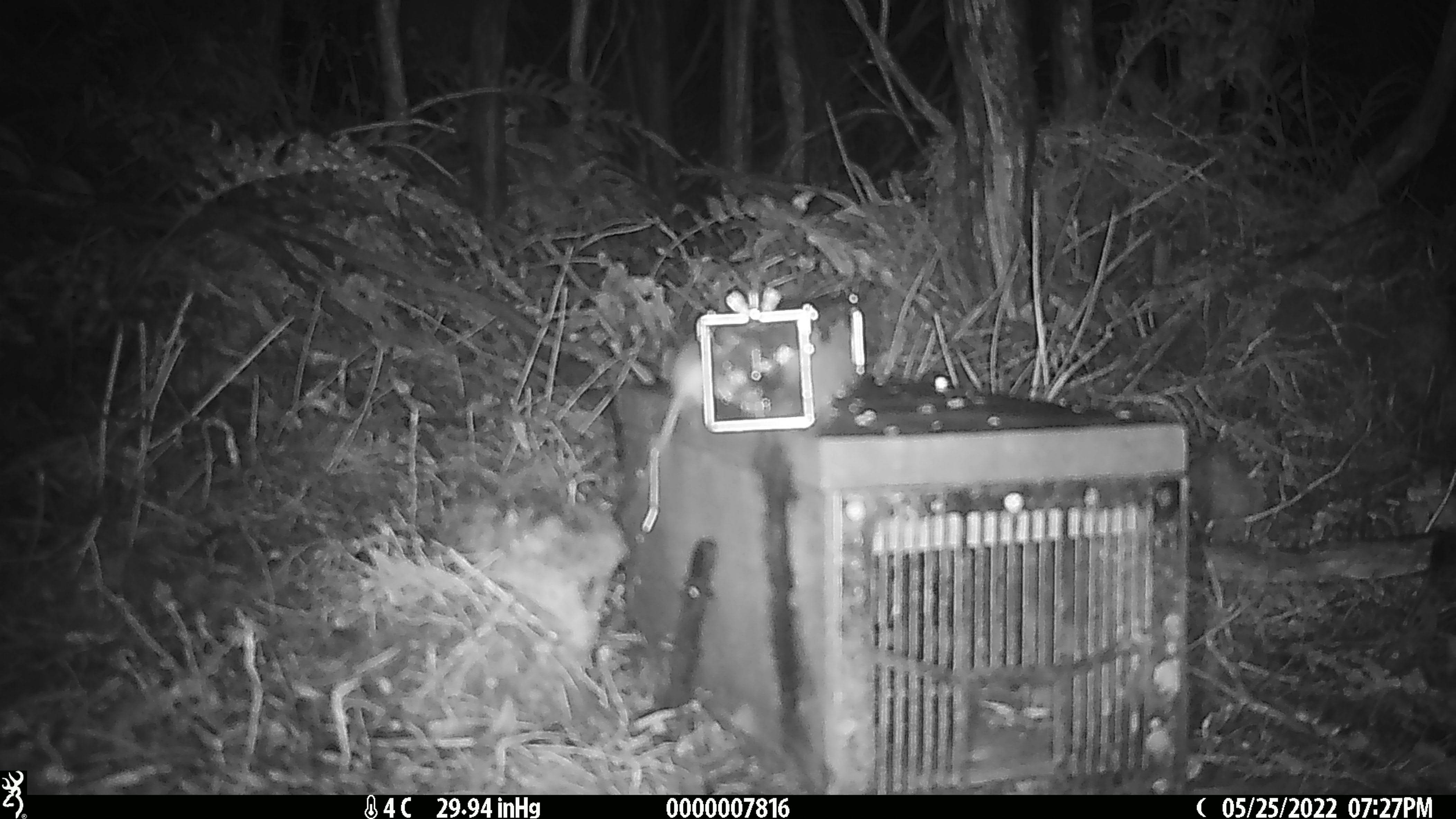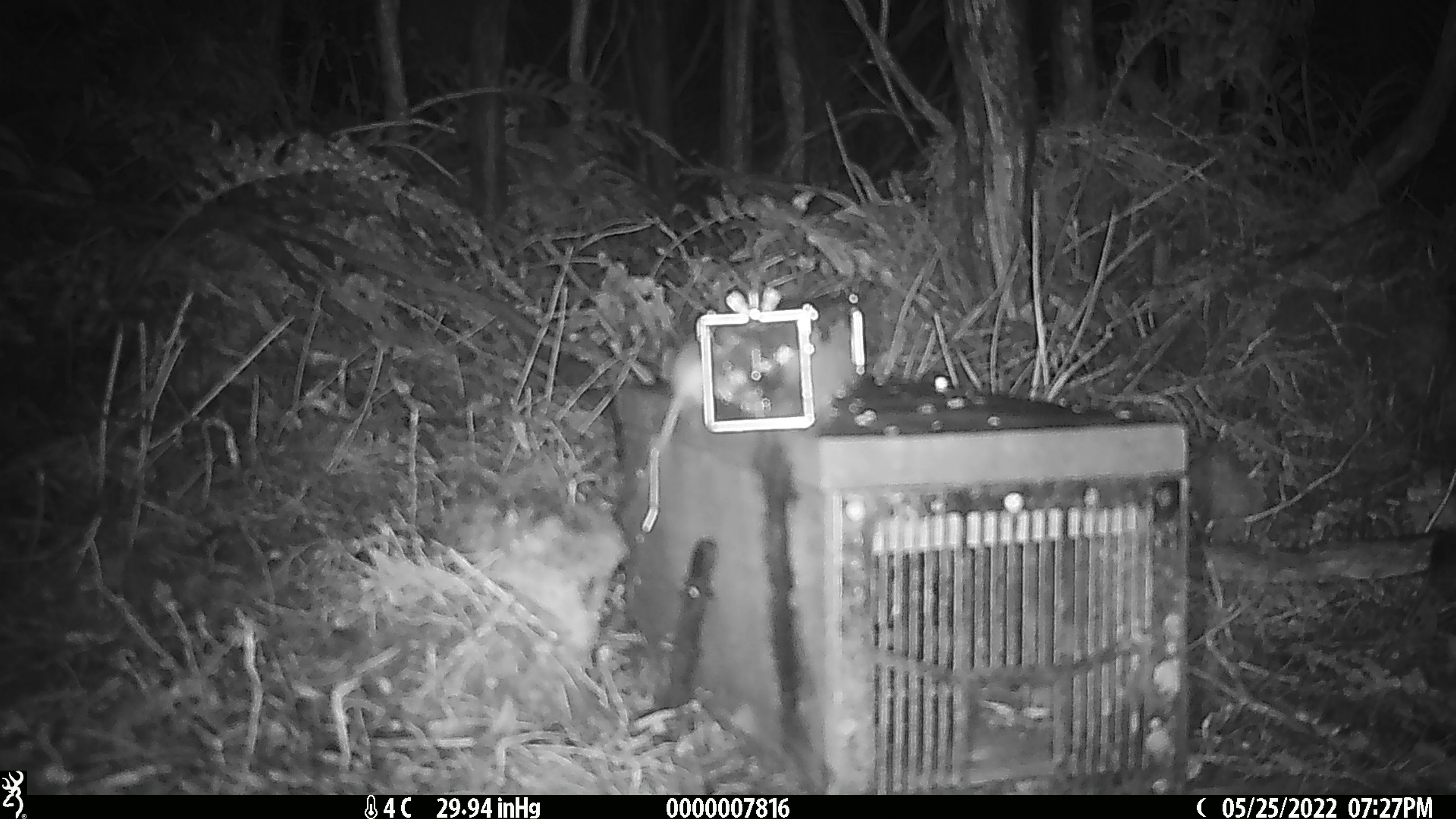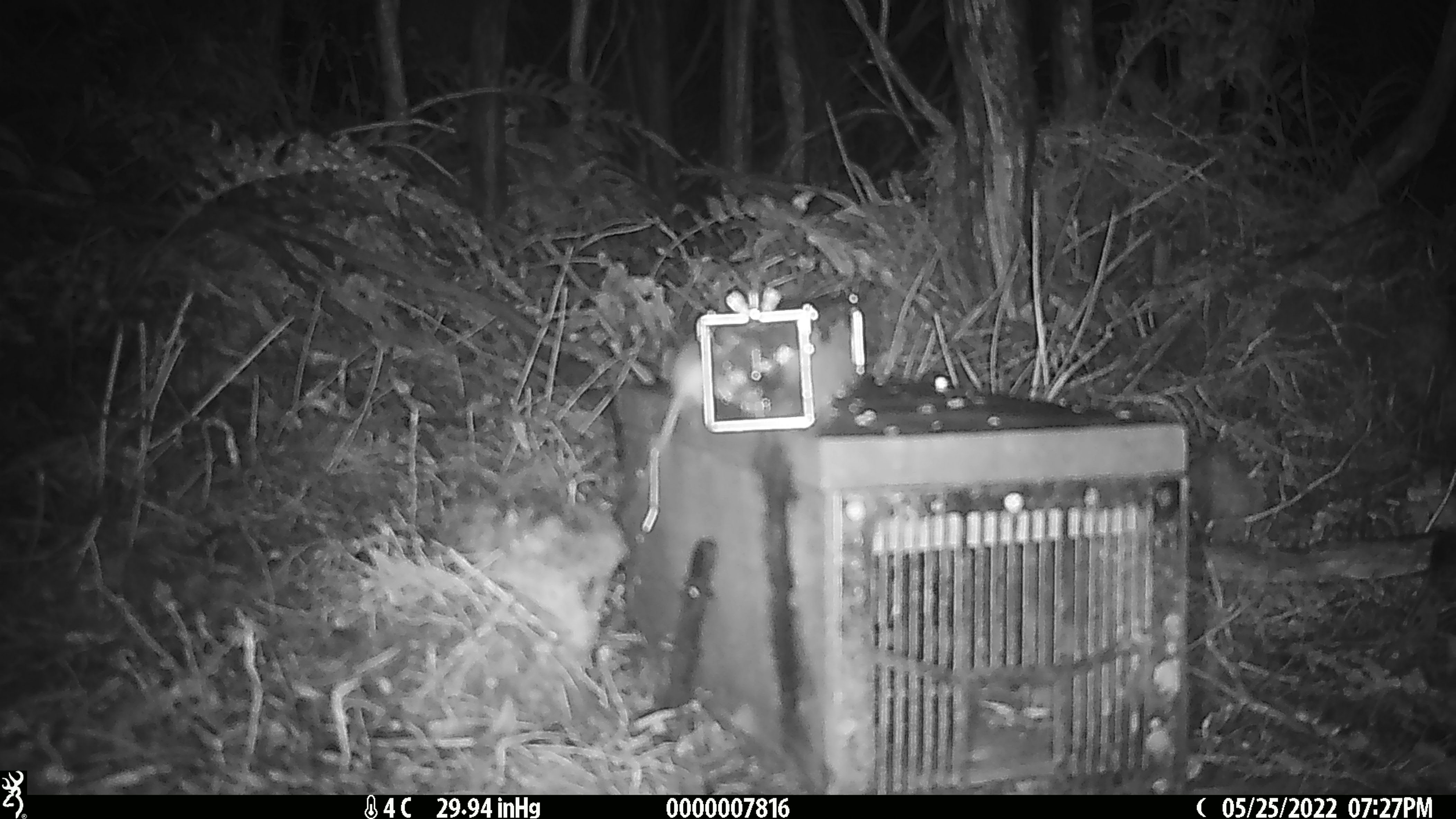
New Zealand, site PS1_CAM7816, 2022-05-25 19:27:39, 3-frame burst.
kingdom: Animalia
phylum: Chordata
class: Mammalia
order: Rodentia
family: Muridae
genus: Mus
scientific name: Mus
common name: mouse